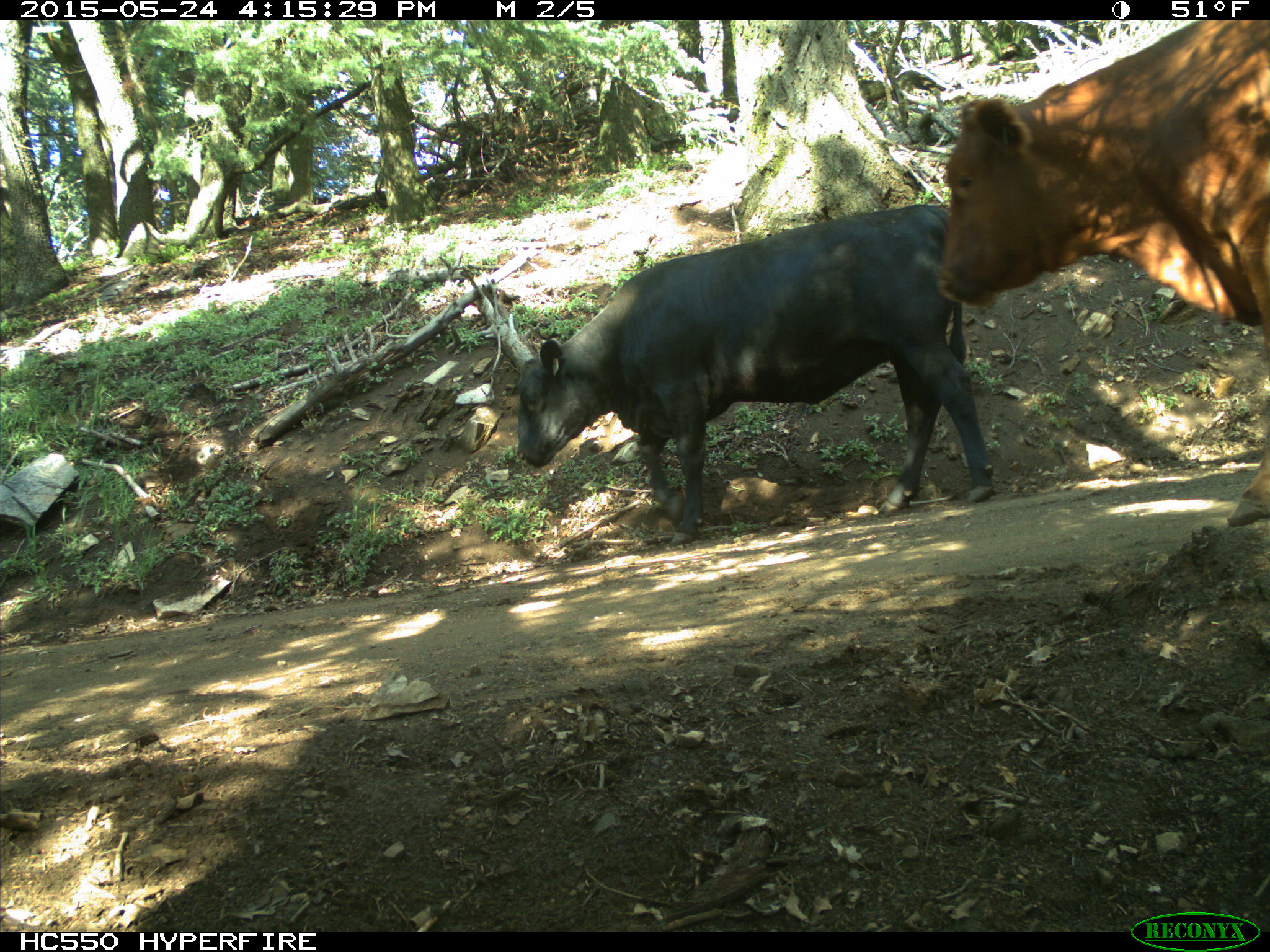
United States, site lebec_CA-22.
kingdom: Animalia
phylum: Chordata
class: Mammalia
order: Artiodactyla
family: Bovidae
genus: Bos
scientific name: Bos taurus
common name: domestic cow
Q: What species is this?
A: Bos taurus (domestic cow).